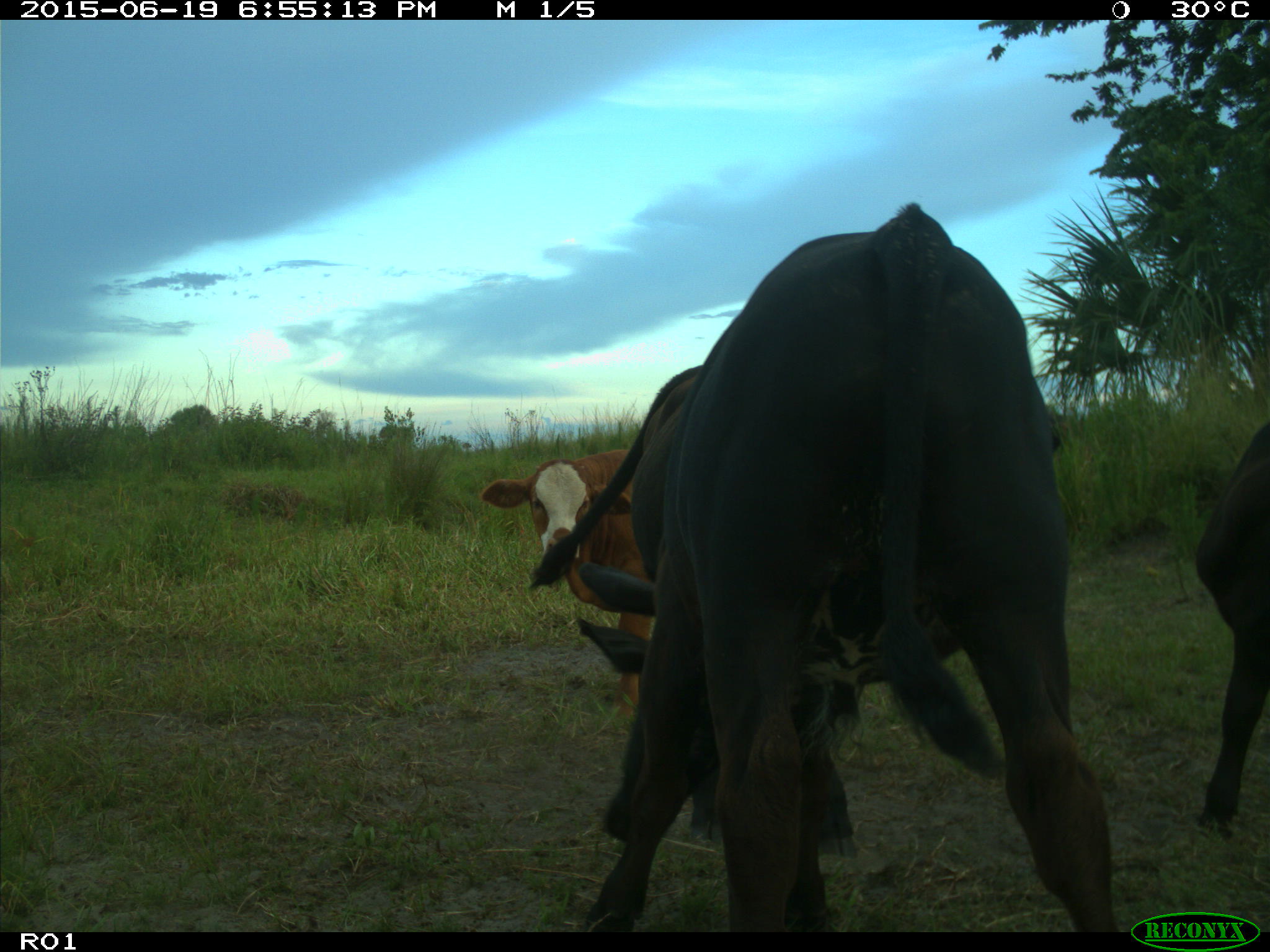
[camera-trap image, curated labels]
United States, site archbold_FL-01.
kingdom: Animalia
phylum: Chordata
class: Mammalia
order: Artiodactyla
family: Bovidae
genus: Bos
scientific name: Bos taurus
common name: domestic cow